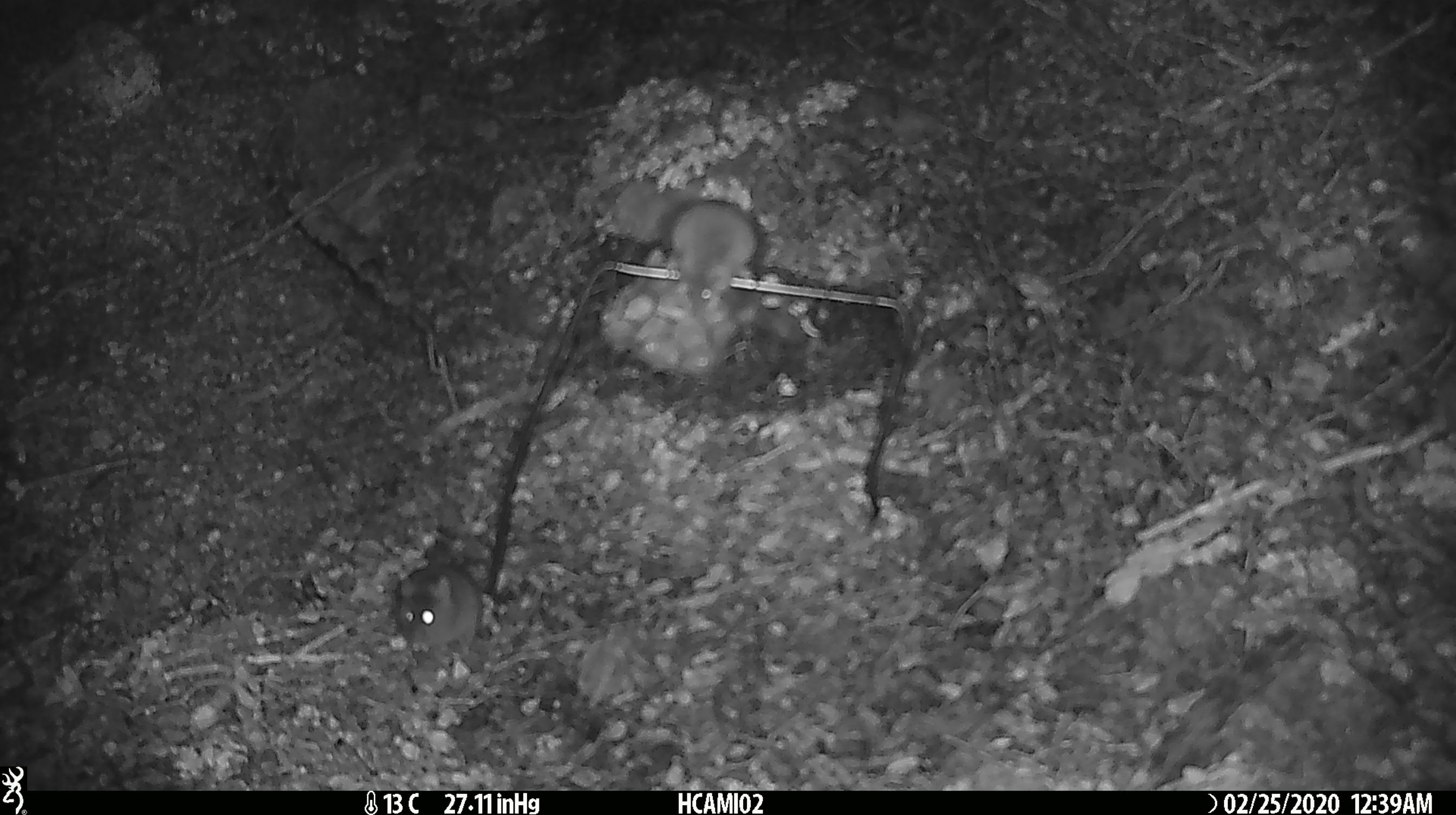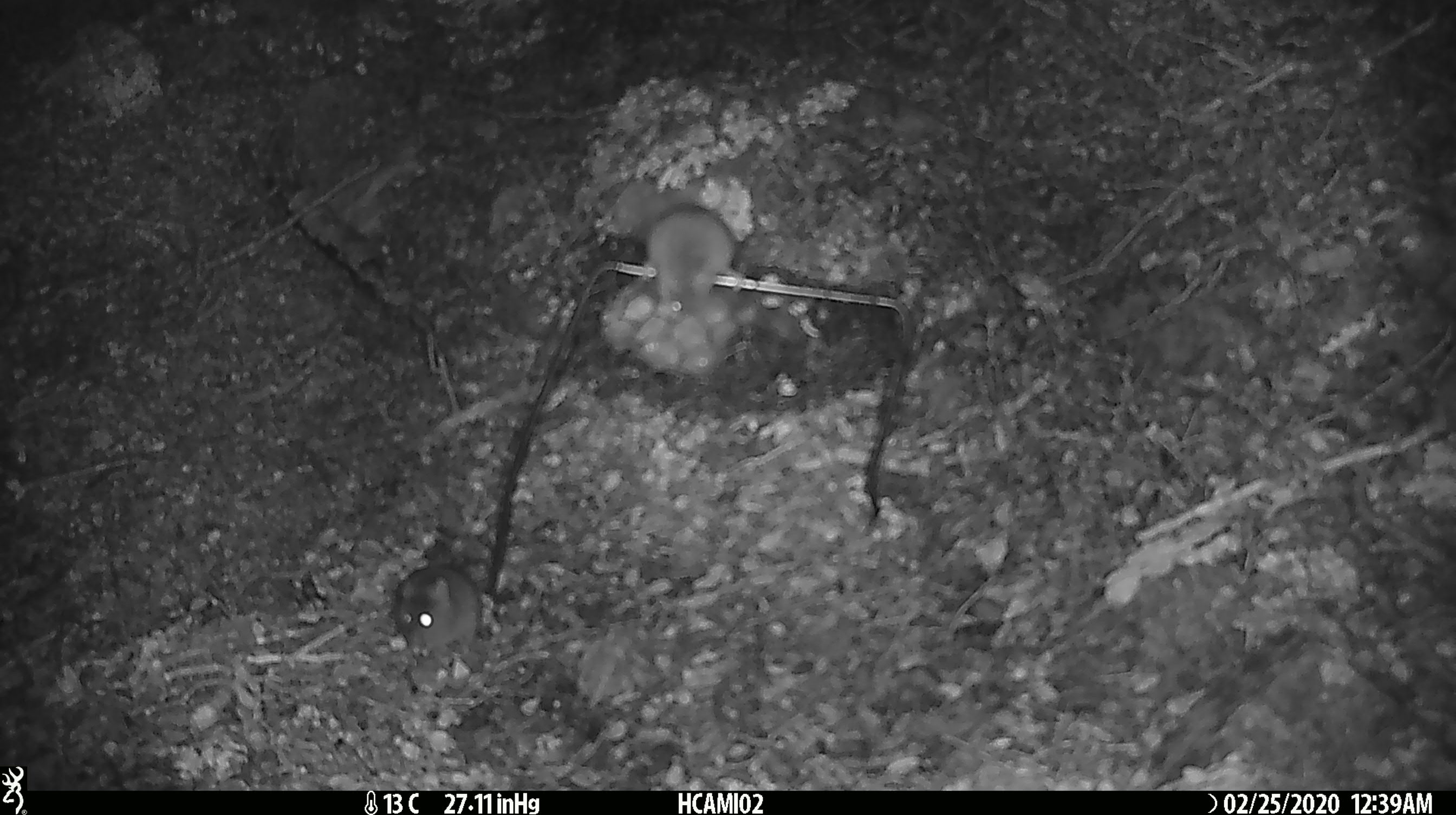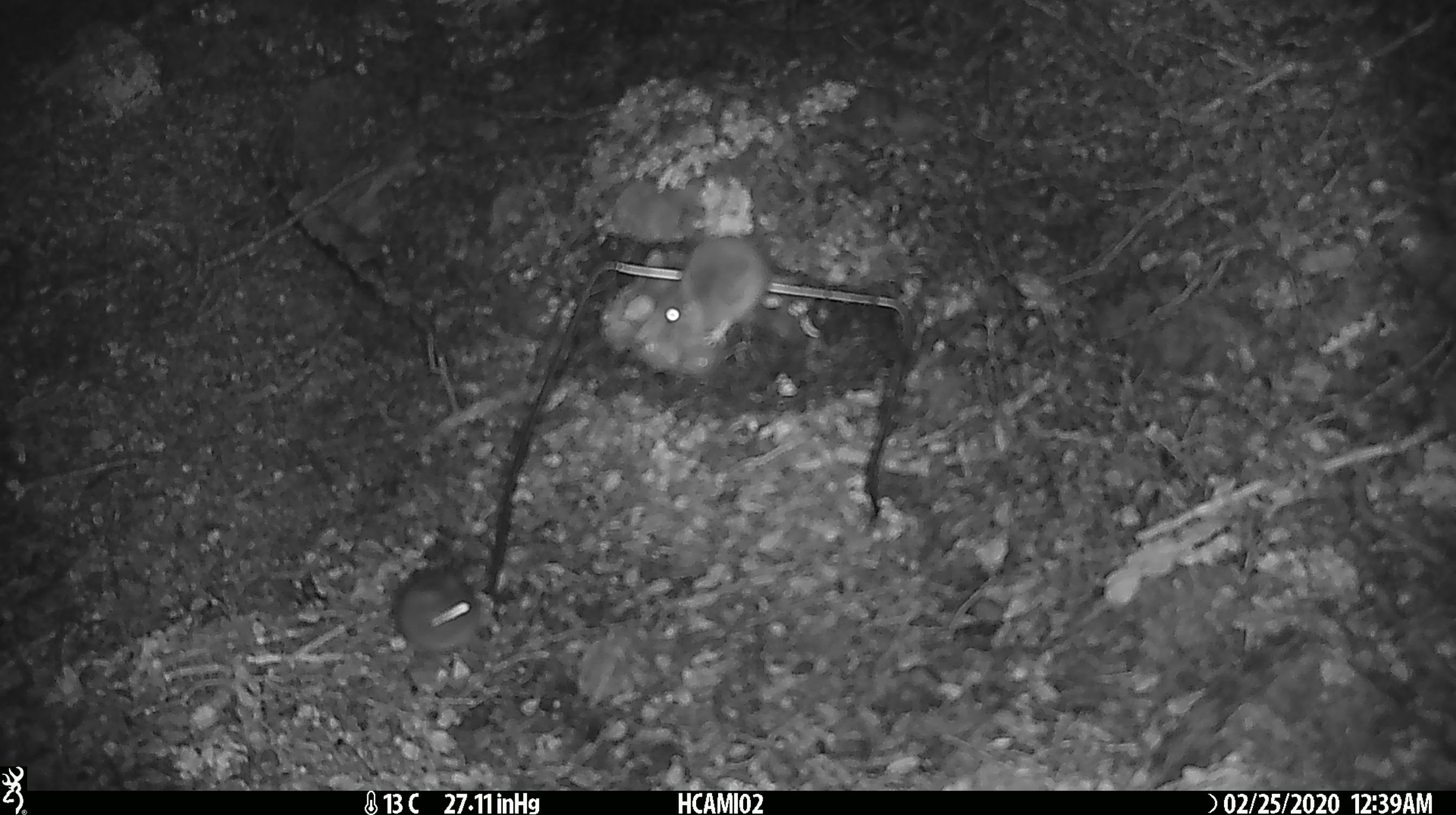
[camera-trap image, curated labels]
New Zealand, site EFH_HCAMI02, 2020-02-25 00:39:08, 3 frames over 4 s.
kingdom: Animalia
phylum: Chordata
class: Mammalia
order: Rodentia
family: Muridae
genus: Mus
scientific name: Mus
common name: mouse